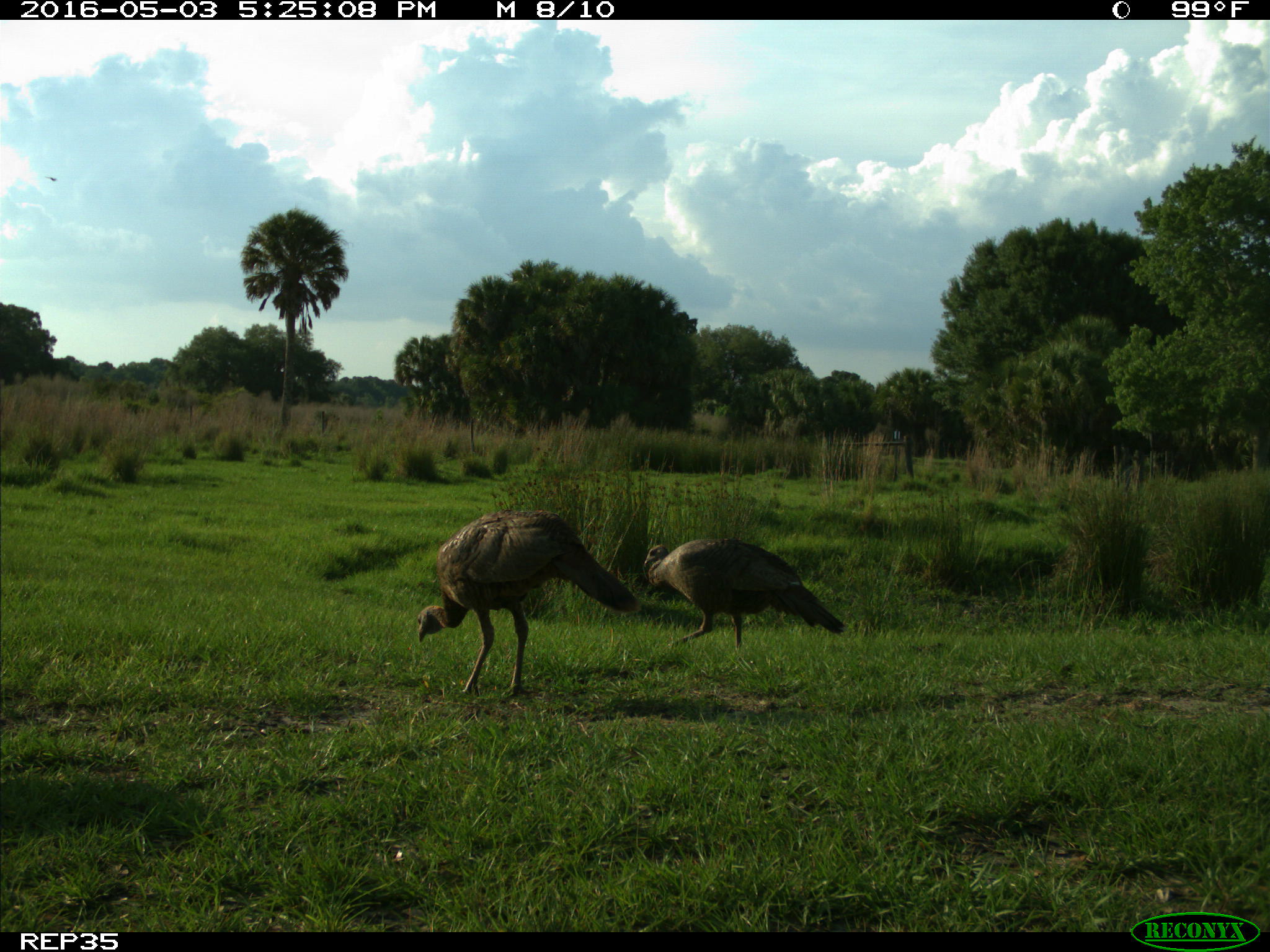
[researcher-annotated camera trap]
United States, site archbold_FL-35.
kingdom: Animalia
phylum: Chordata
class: Aves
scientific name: Aves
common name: birds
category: unidentified bird